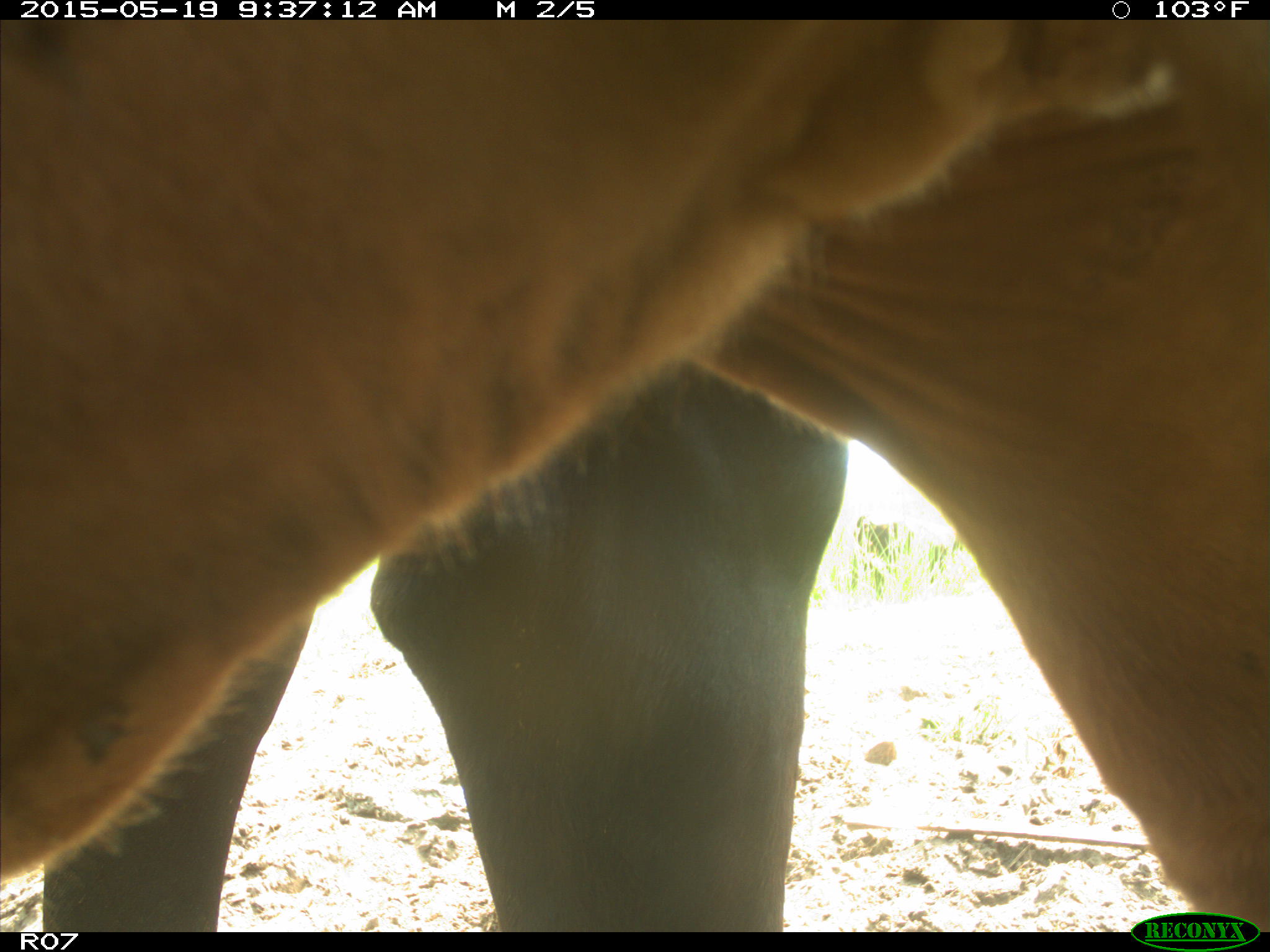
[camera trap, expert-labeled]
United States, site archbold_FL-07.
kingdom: Animalia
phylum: Chordata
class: Mammalia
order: Artiodactyla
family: Bovidae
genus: Bos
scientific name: Bos taurus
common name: domestic cow